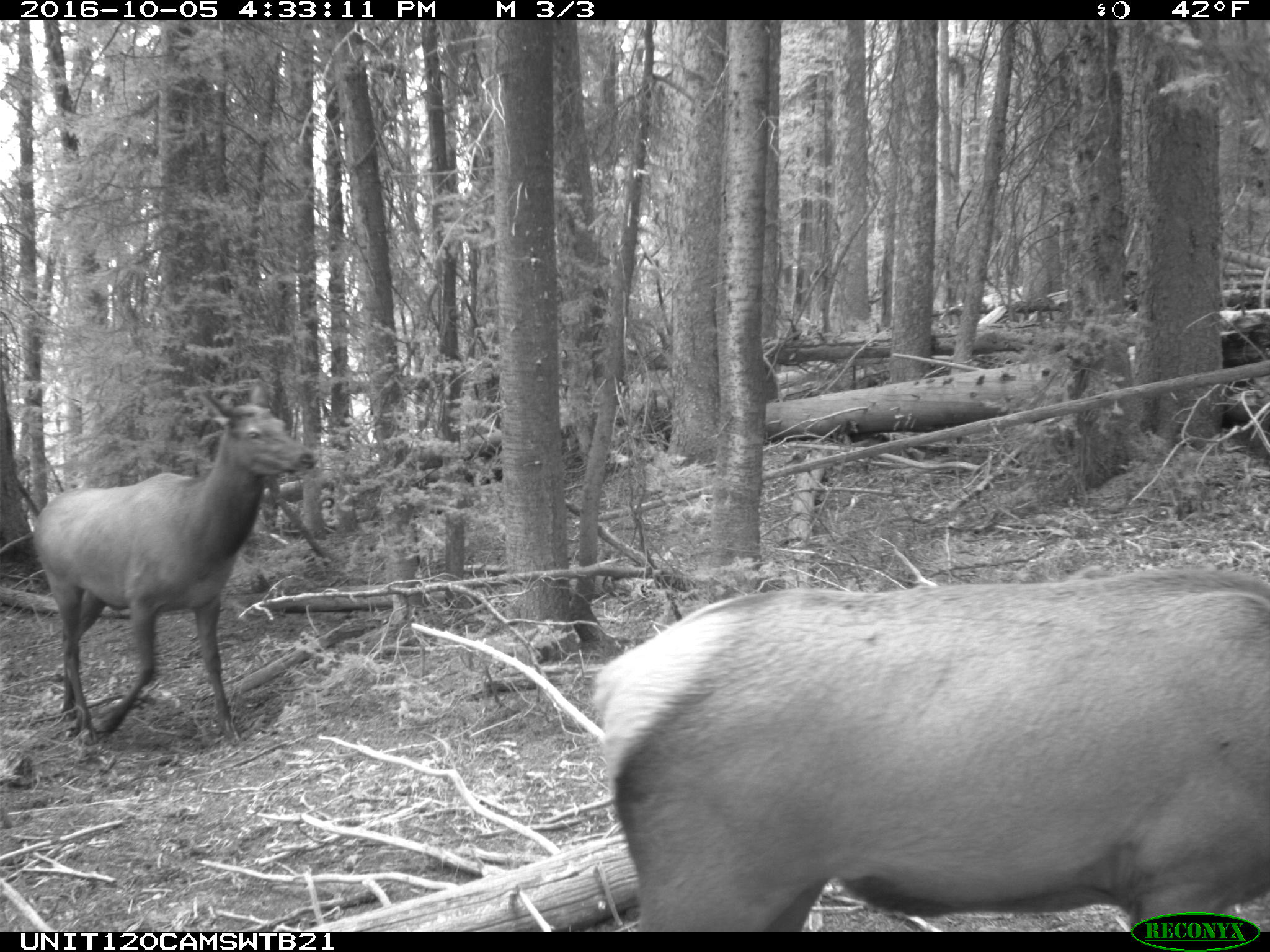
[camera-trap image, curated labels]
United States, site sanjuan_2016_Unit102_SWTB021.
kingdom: Animalia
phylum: Chordata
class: Mammalia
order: Artiodactyla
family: Cervidae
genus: Cervus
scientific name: Cervus elaphus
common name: red deer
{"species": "Cervus elaphus (red deer)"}